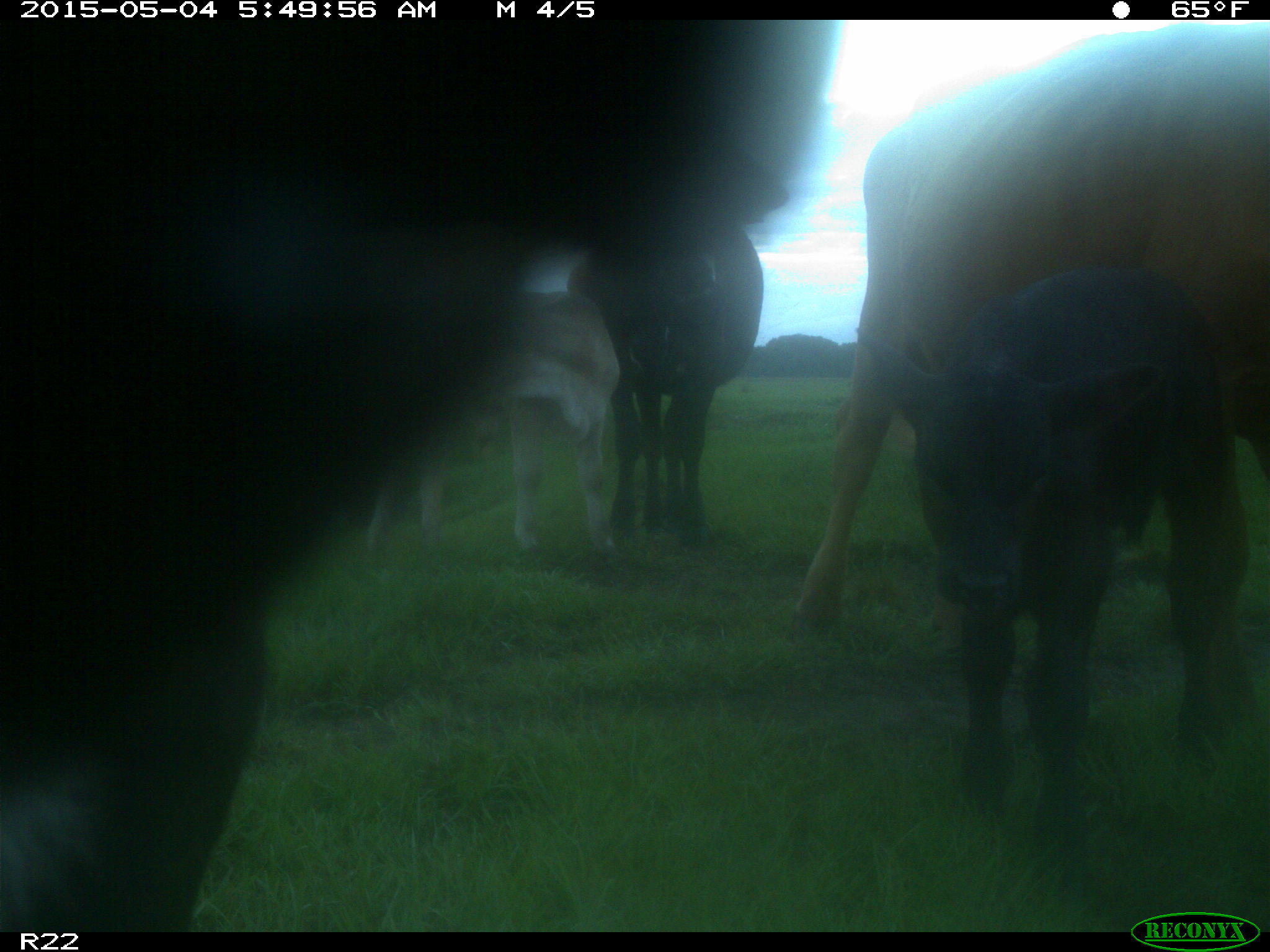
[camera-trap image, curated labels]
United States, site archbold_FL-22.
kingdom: Animalia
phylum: Chordata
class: Mammalia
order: Artiodactyla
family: Bovidae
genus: Bos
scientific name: Bos taurus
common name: domestic cow